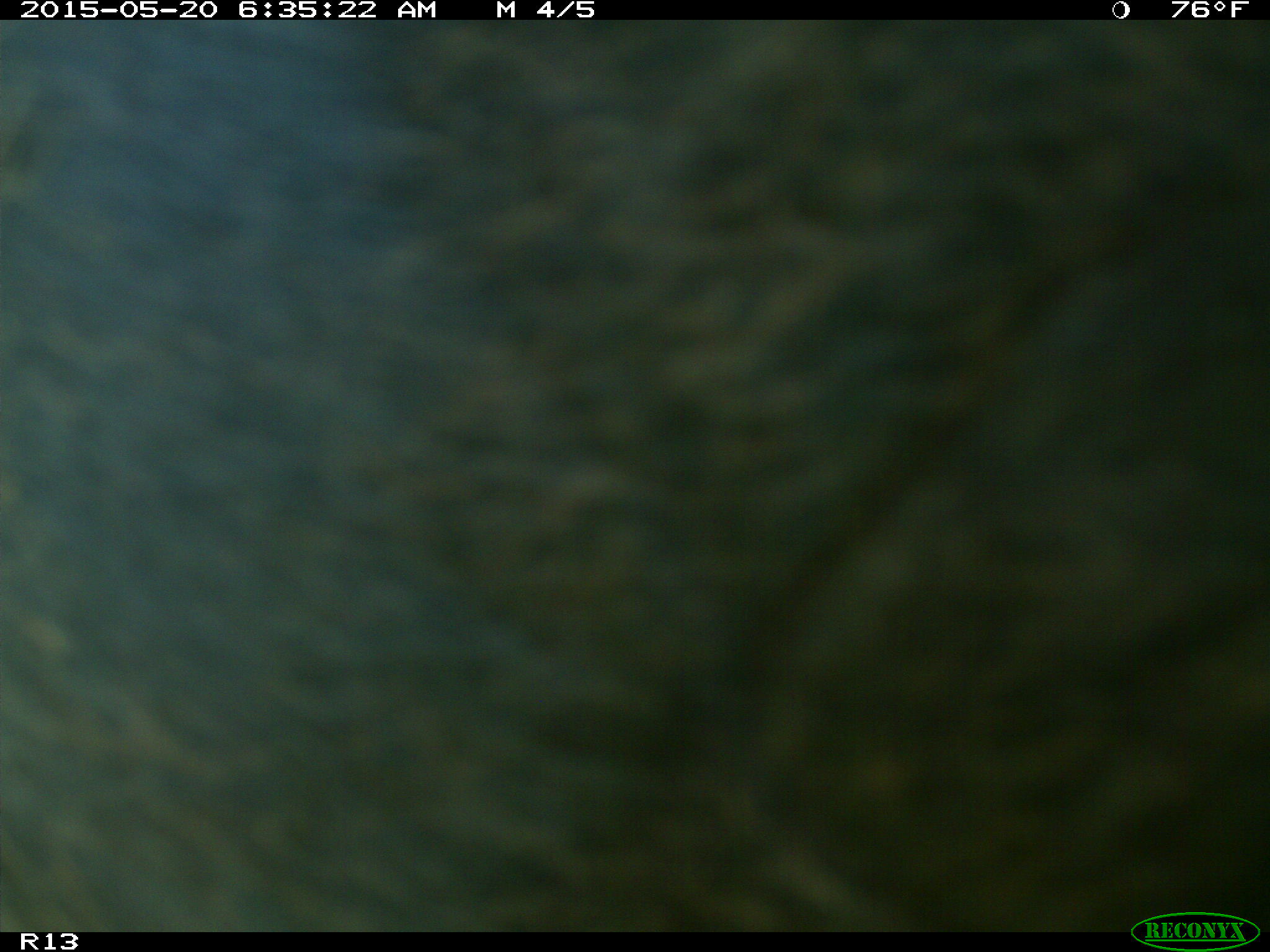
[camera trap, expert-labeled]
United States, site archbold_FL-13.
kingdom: Animalia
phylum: Chordata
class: Mammalia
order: Artiodactyla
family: Bovidae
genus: Bos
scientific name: Bos taurus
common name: domestic cow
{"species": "Bos taurus (domestic cow)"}